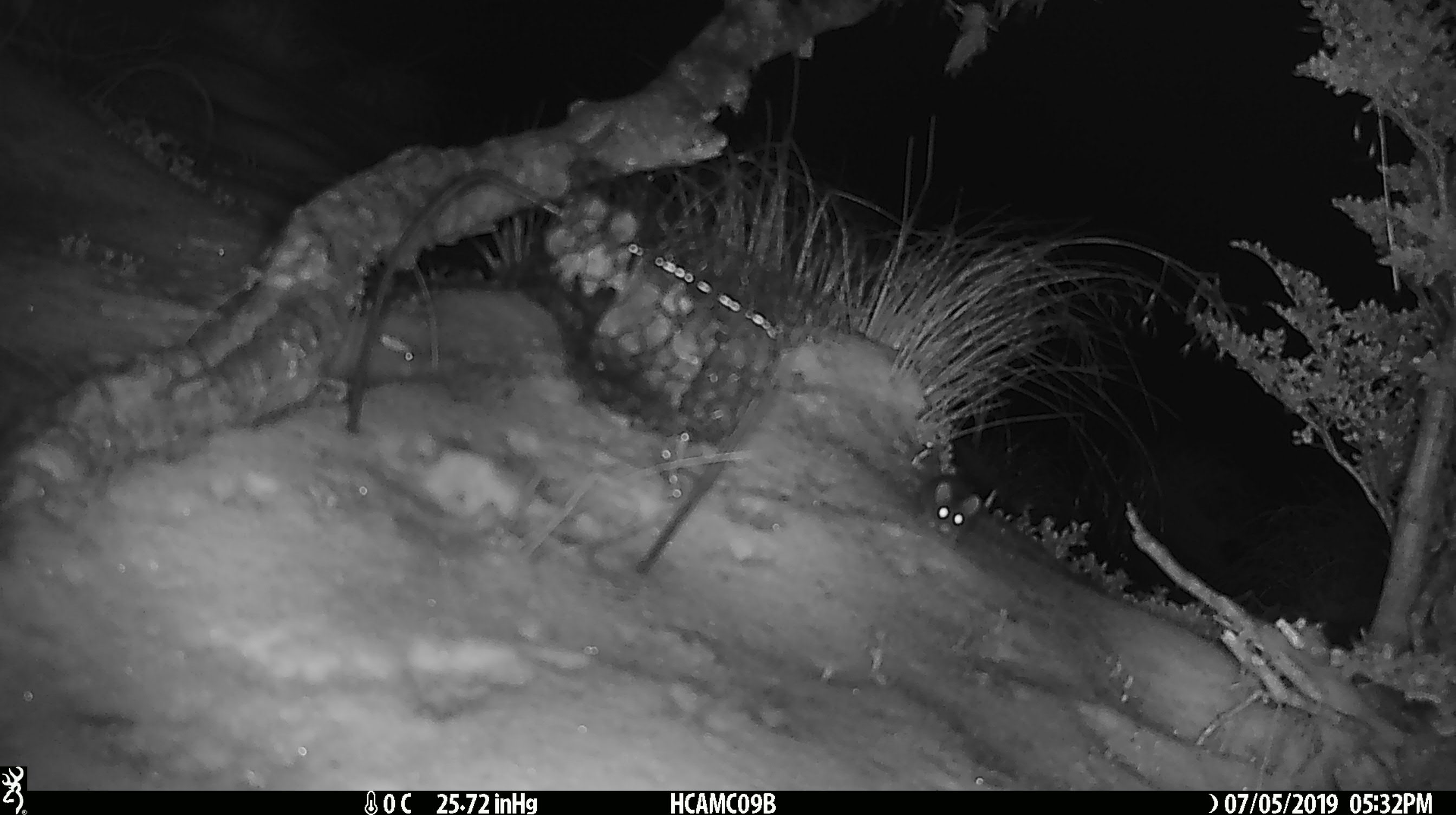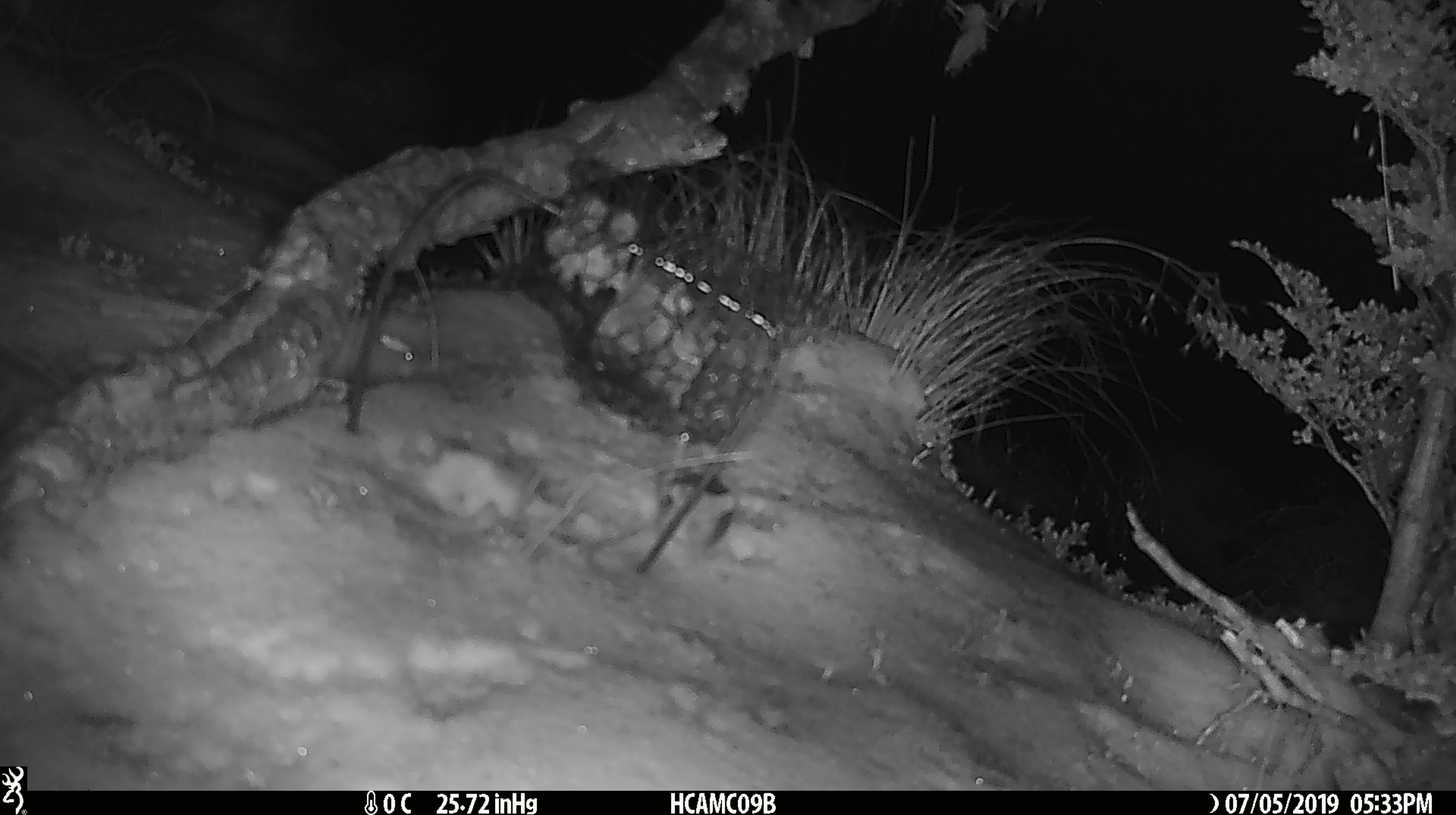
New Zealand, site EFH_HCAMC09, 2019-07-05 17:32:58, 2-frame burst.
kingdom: Animalia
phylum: Chordata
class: Mammalia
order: Rodentia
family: Muridae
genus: Mus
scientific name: Mus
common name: mouse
Mouse (Mus).